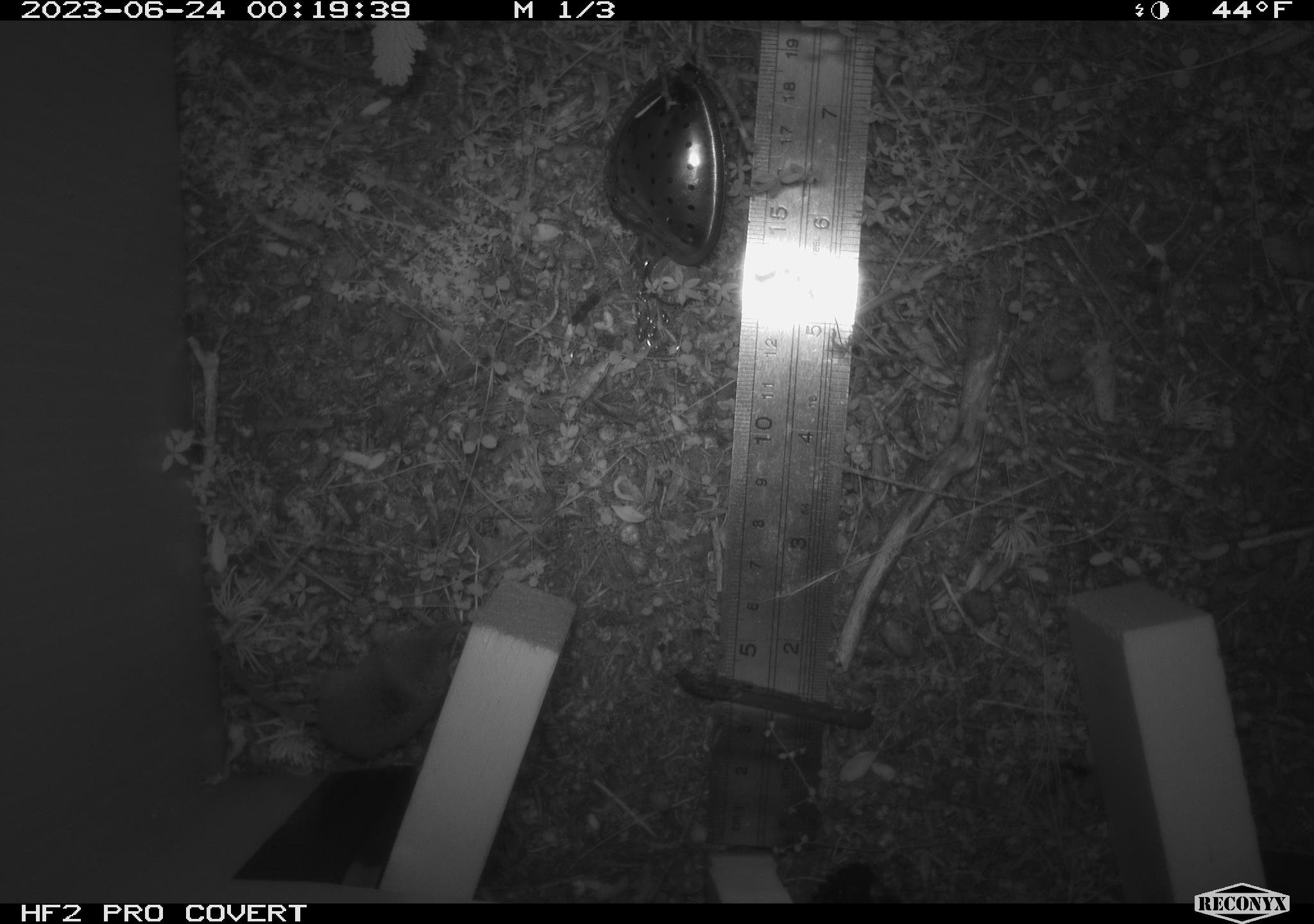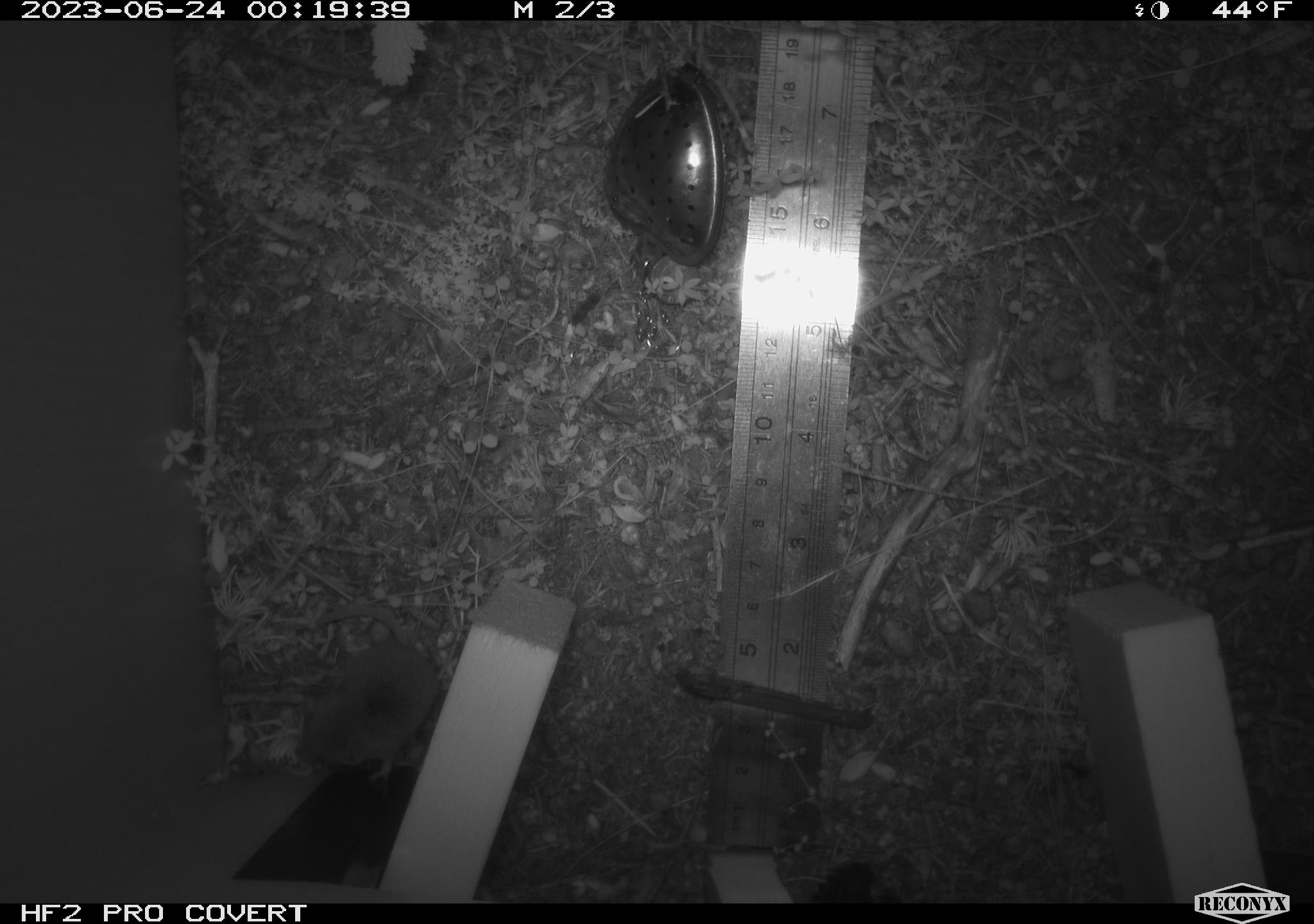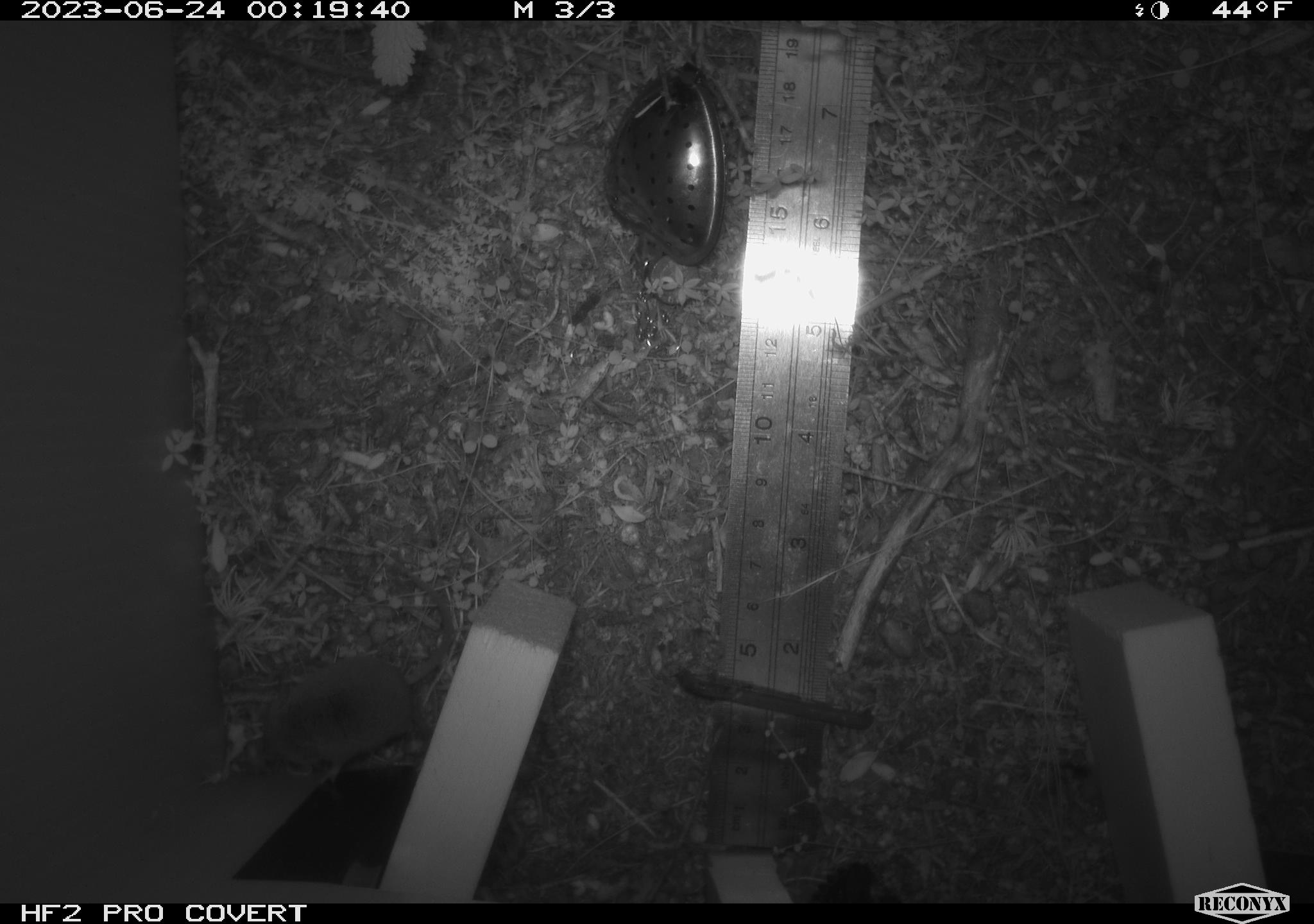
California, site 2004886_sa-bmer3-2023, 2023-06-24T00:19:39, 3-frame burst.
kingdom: Animalia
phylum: Chordata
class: Mammalia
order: Eulipotyphla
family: Soricidae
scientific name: Soricidae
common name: shrews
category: soricidae family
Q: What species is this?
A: Soricidae family (shrews) (Soricidae).